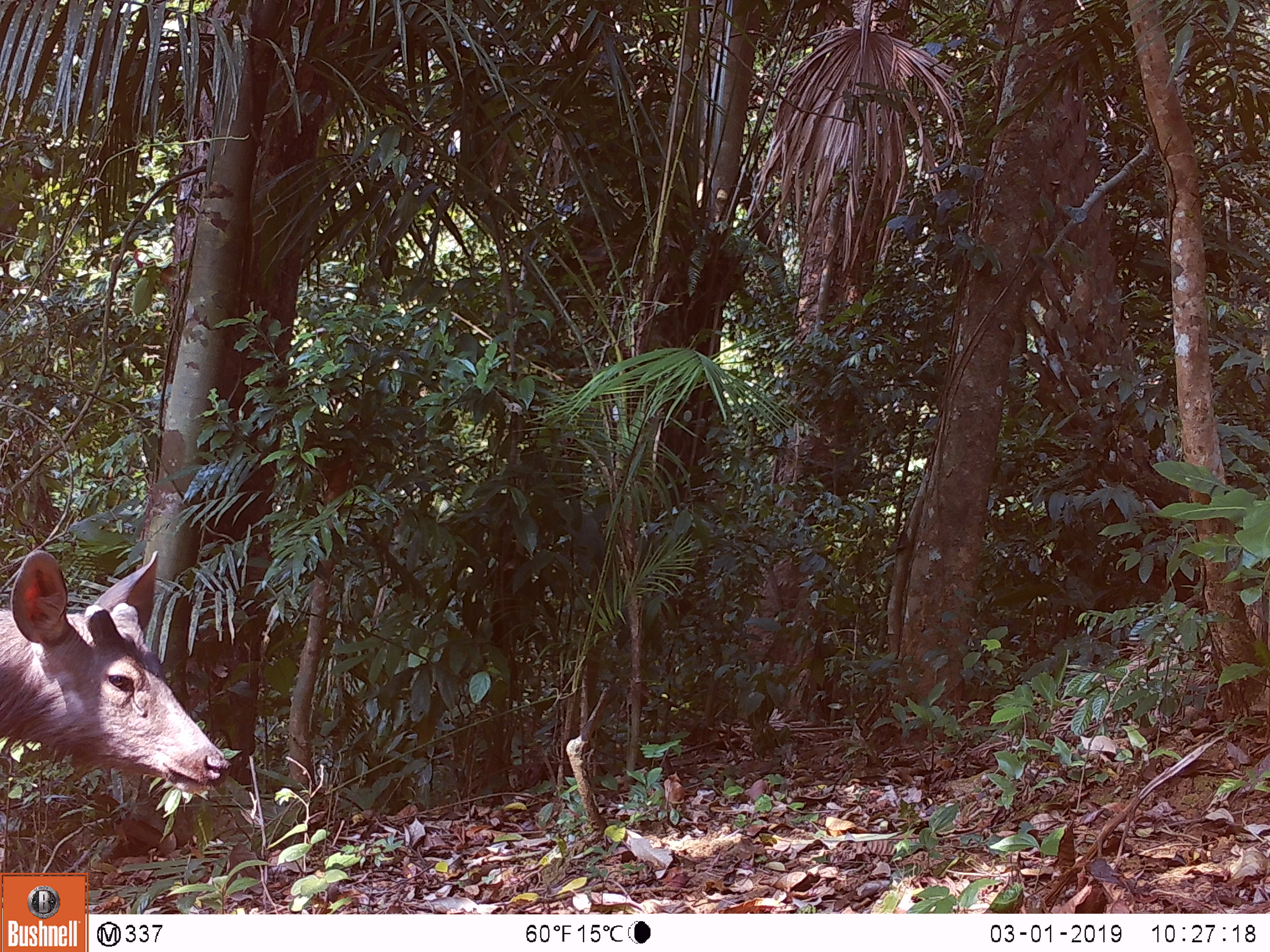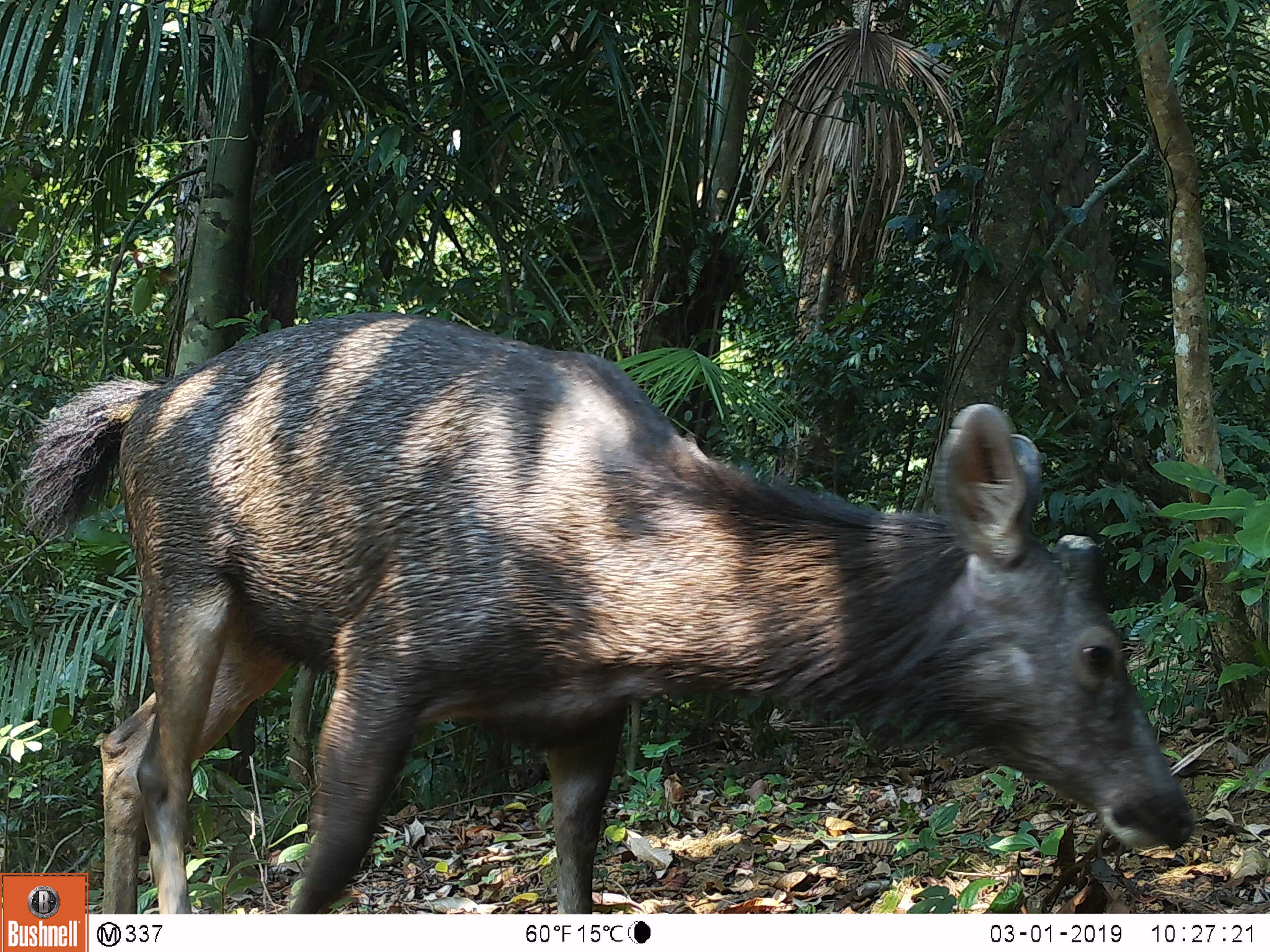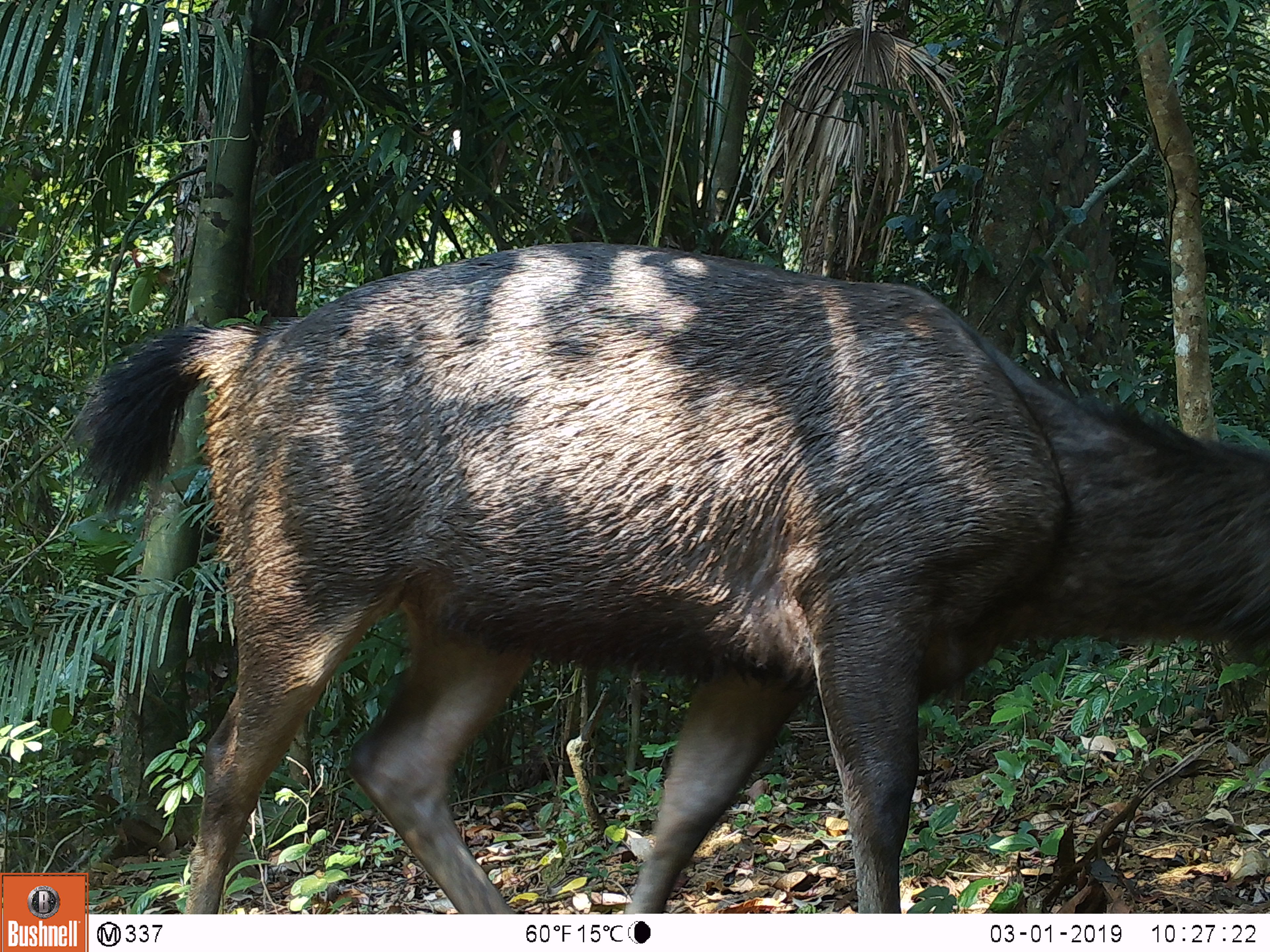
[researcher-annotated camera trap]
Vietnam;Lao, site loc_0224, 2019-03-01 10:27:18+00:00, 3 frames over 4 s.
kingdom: Animalia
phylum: Chordata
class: Mammalia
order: Artiodactyla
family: Cervidae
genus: Rusa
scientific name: Rusa unicolor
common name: sambar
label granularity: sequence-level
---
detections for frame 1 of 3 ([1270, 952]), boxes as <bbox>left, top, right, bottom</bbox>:
sambar: <bbox>0, 547, 230, 794</bbox>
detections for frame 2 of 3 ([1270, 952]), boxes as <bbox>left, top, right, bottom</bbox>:
sambar: <bbox>20, 307, 1195, 912</bbox>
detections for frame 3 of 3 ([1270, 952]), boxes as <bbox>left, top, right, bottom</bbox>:
sambar: <bbox>71, 237, 1270, 913</bbox>